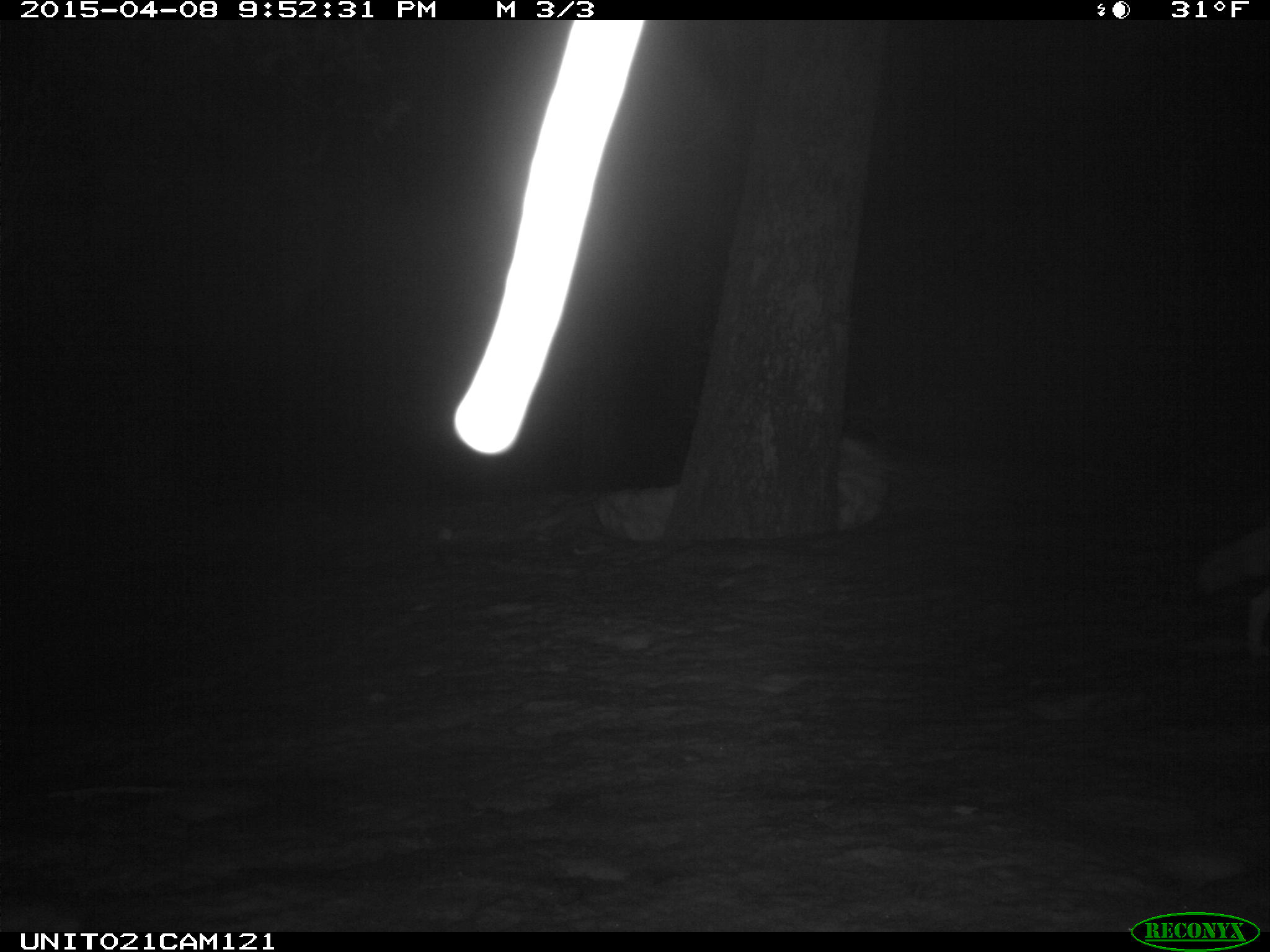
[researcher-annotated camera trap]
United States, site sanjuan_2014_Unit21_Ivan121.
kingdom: Animalia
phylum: Chordata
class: Mammalia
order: Carnivora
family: Canidae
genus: Canis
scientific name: Canis latrans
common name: coyote